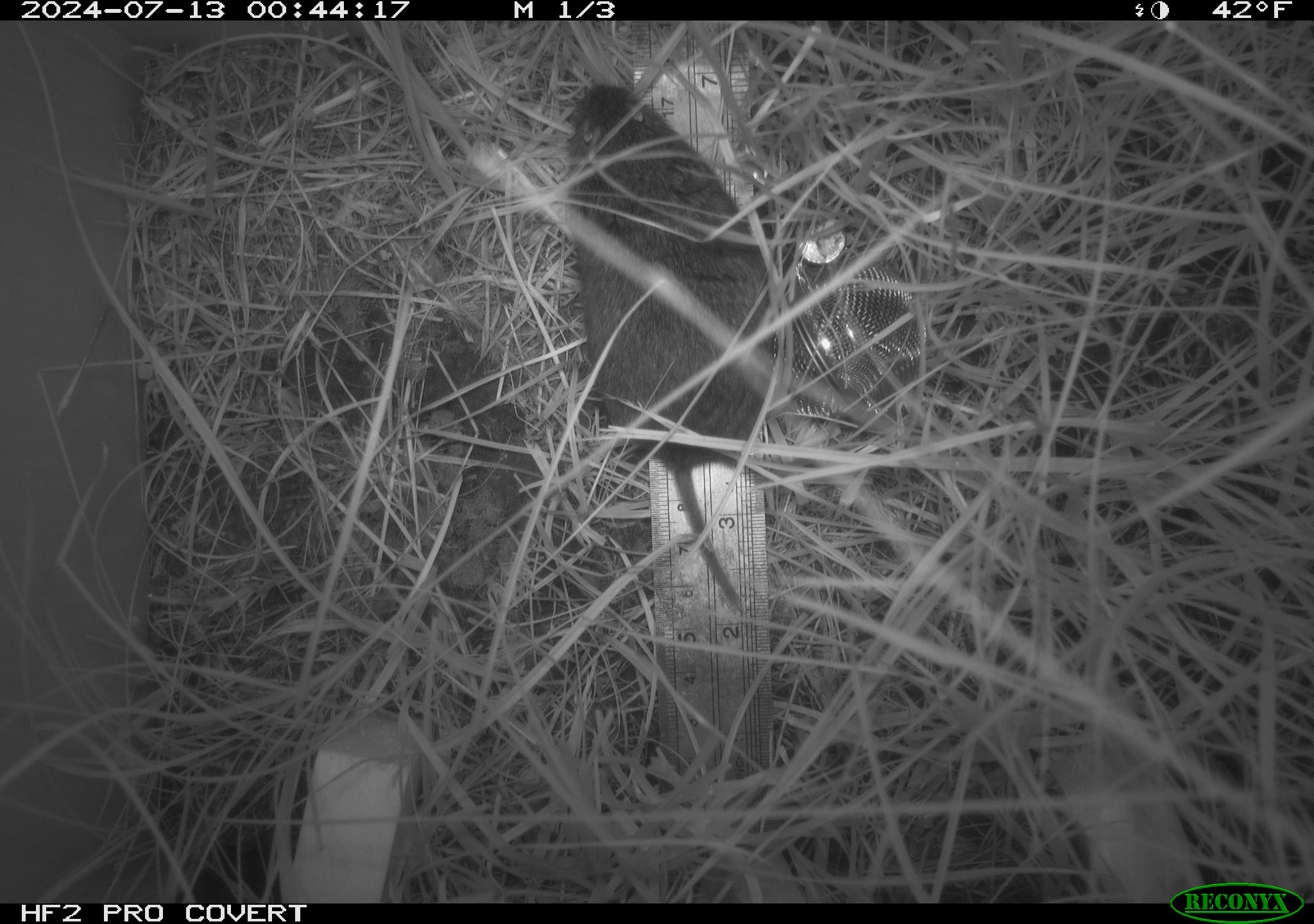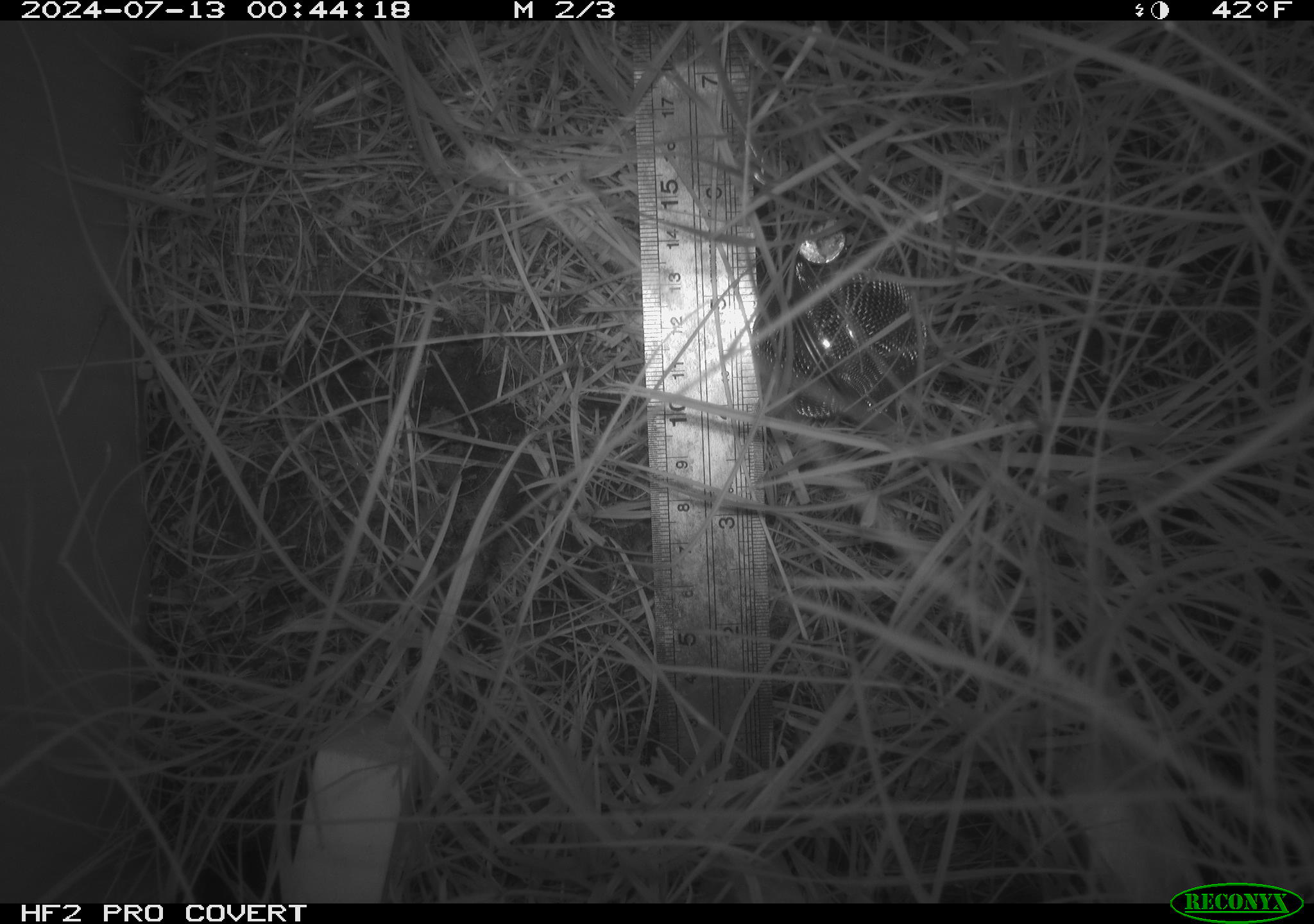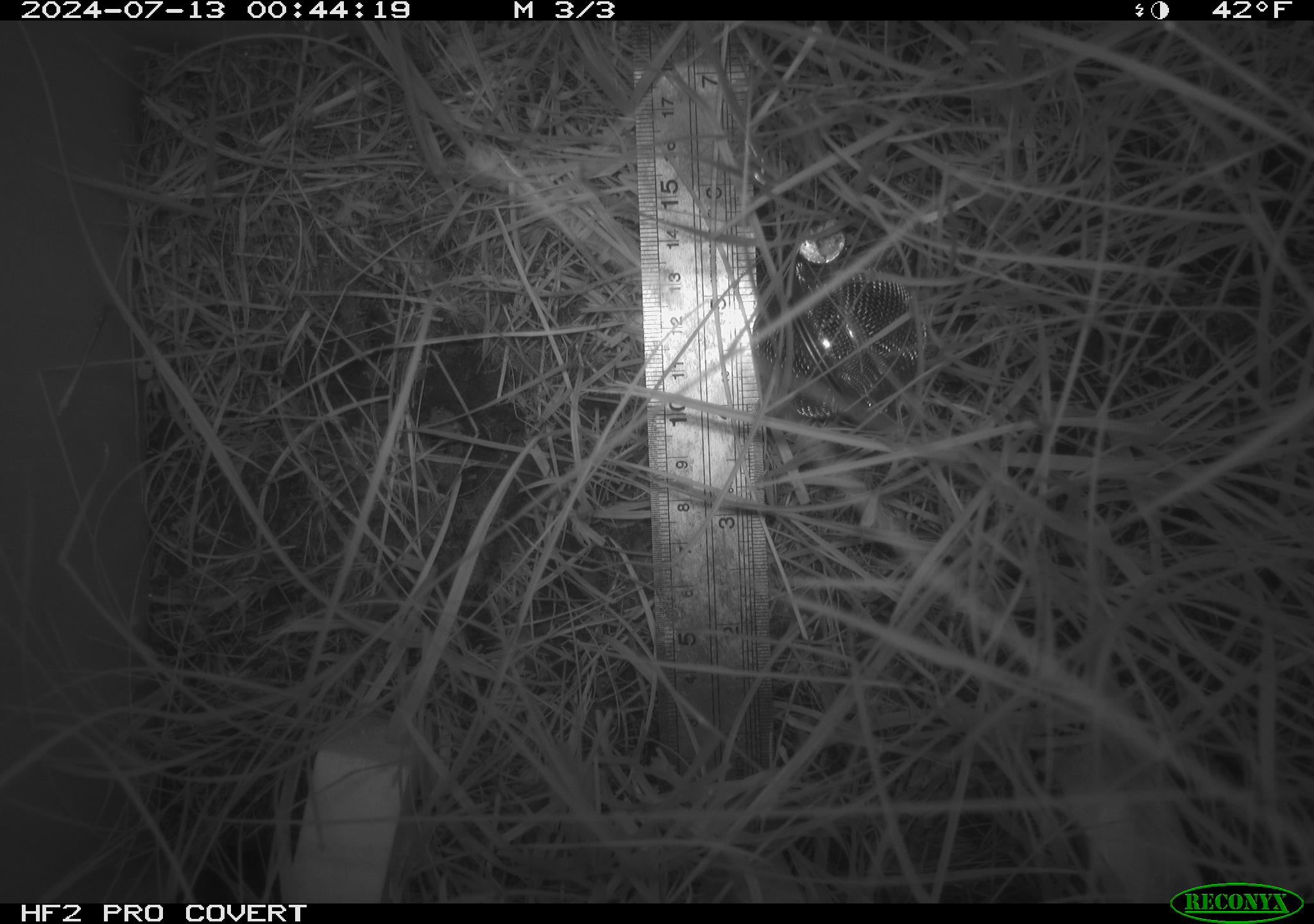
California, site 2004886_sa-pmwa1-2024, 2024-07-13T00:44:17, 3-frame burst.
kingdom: Animalia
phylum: Chordata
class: Mammalia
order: Rodentia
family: Cricetidae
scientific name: Arvicolinae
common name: voles, lemmings, and muskrats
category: arvicolinae subfamily